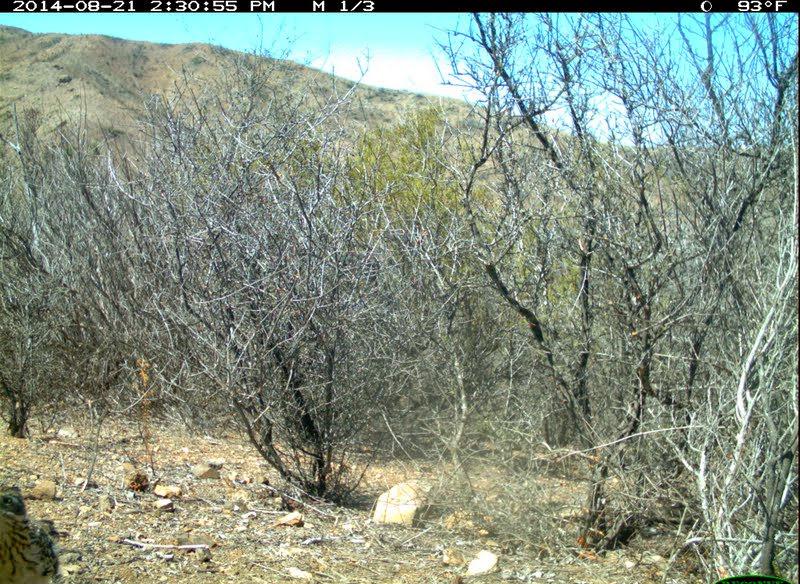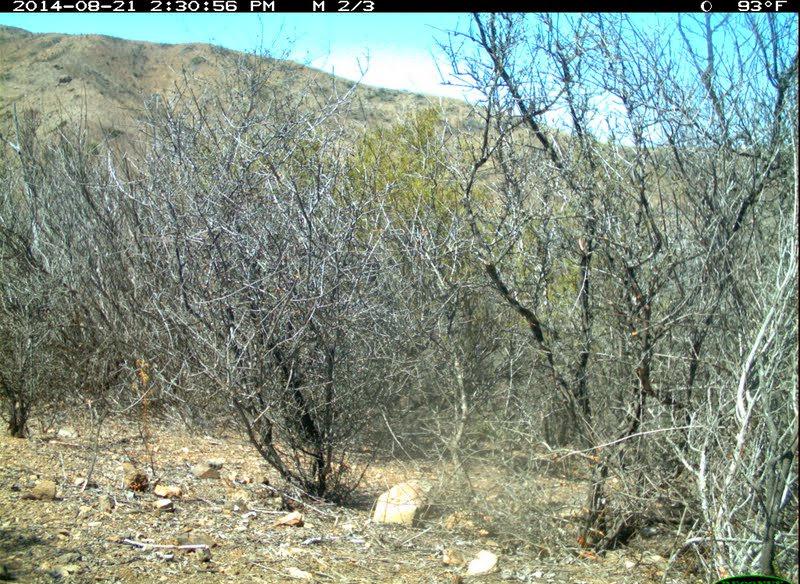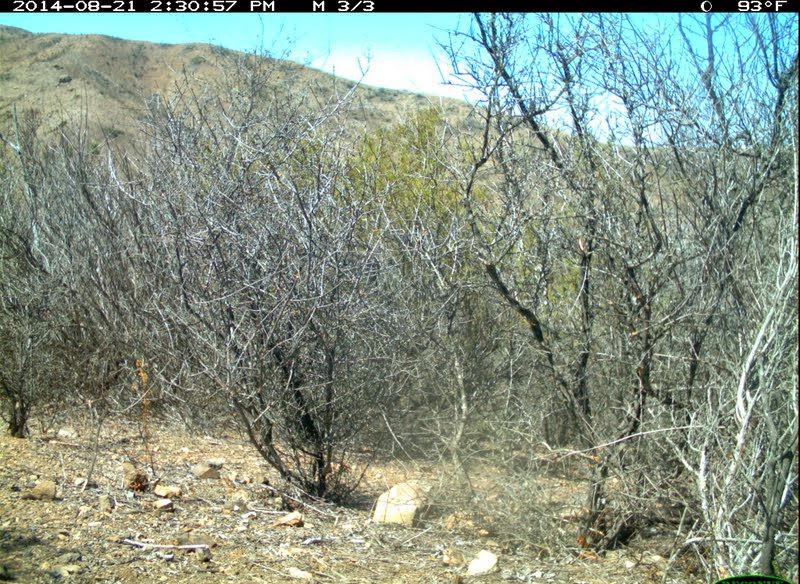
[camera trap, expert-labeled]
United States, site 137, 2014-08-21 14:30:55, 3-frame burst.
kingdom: Animalia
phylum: Chordata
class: Aves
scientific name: Aves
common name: bird